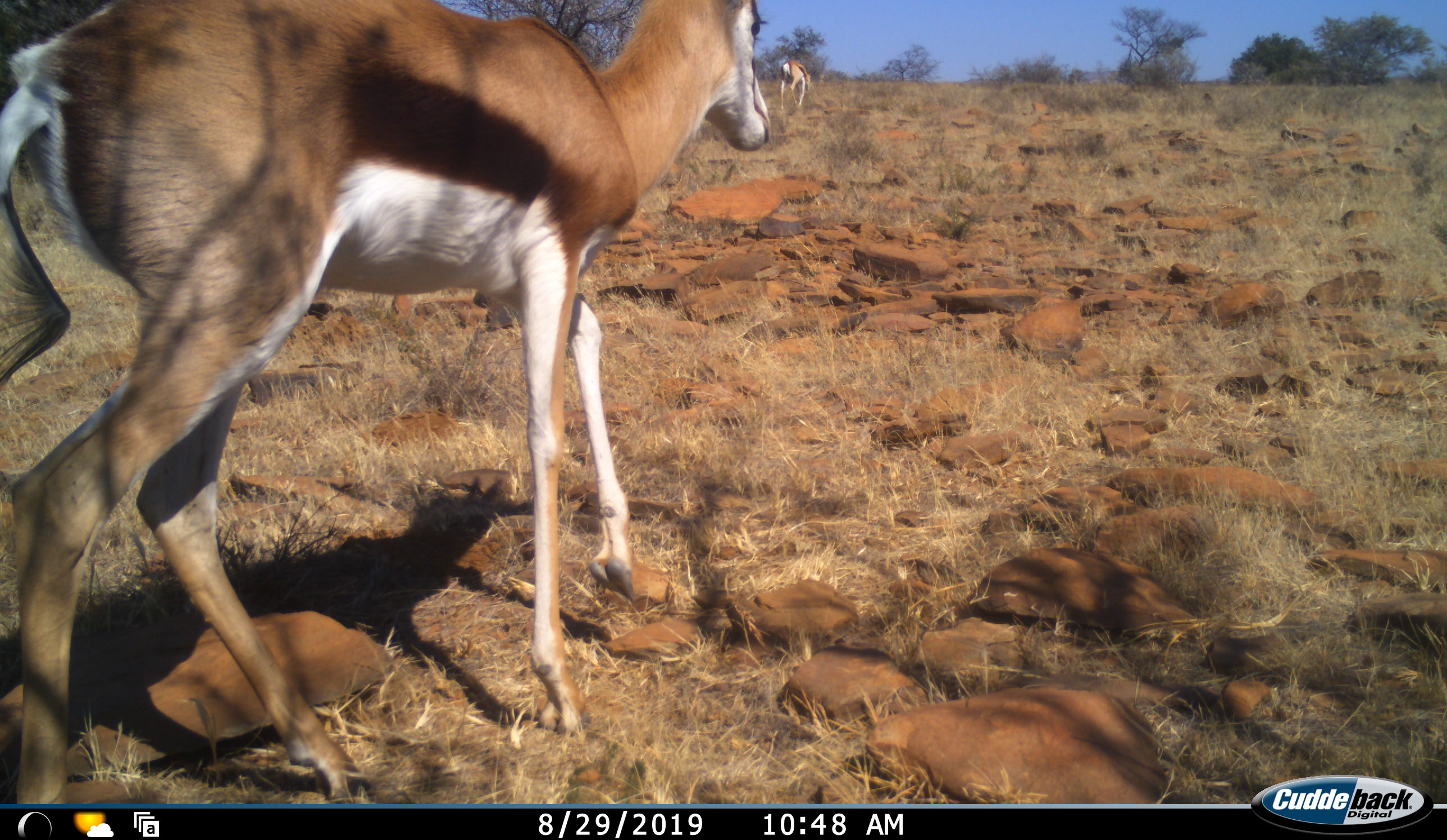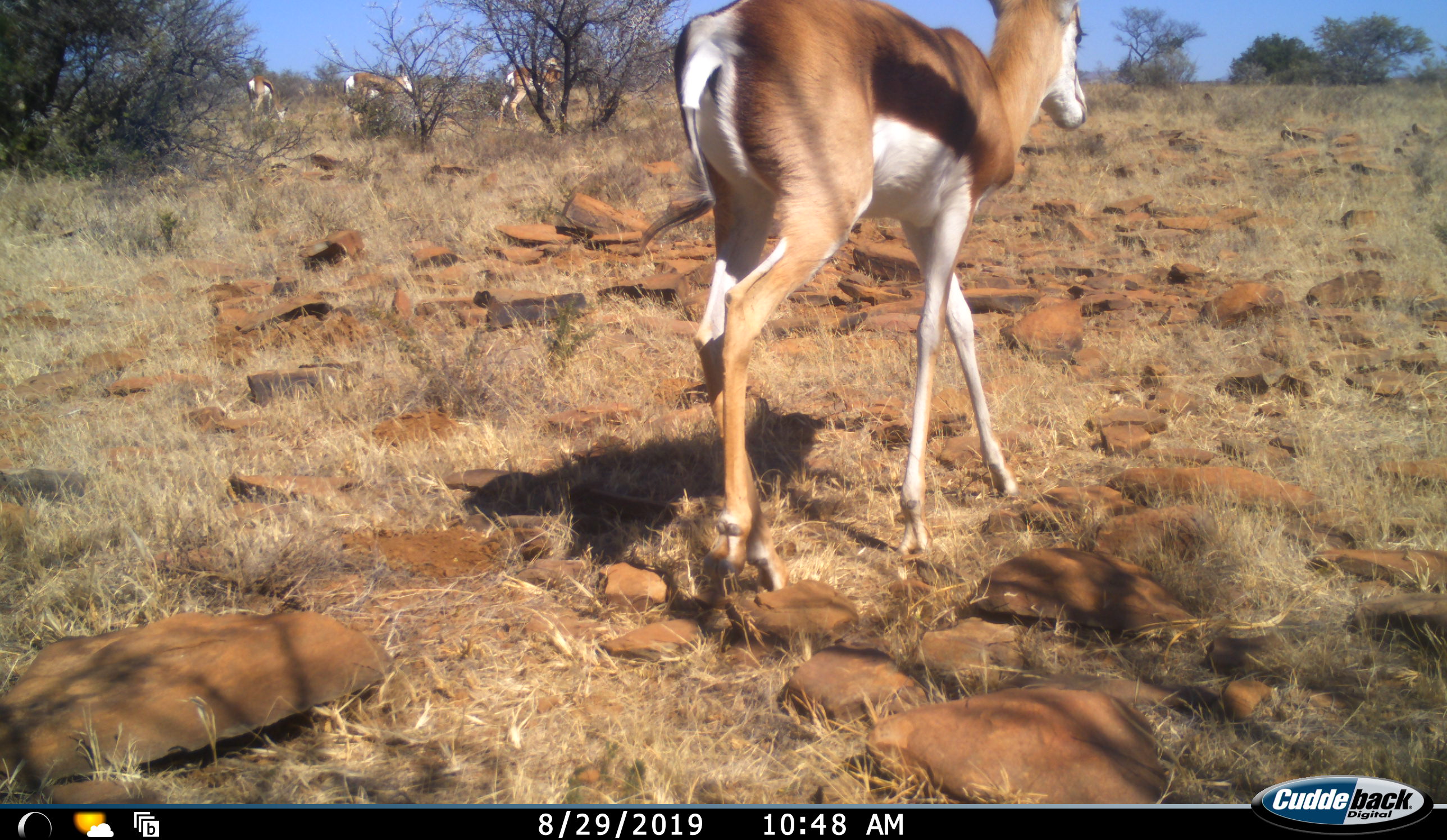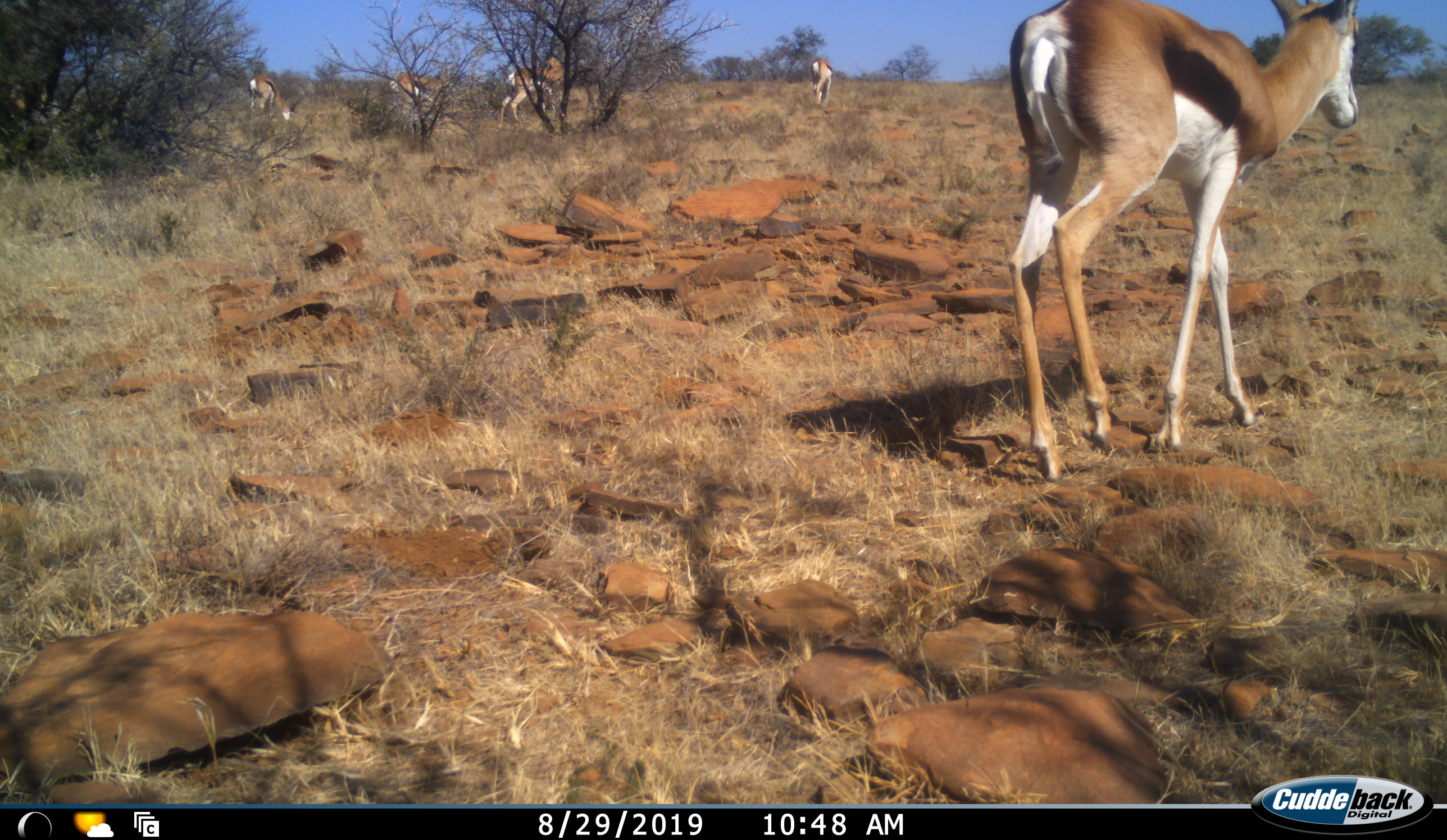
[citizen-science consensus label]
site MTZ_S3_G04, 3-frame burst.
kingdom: Animalia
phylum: Chordata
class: Mammalia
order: Artiodactyla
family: Bovidae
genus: Antidorcas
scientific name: Antidorcas marsupialis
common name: springbok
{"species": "springbok (Antidorcas marsupialis)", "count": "5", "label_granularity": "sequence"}